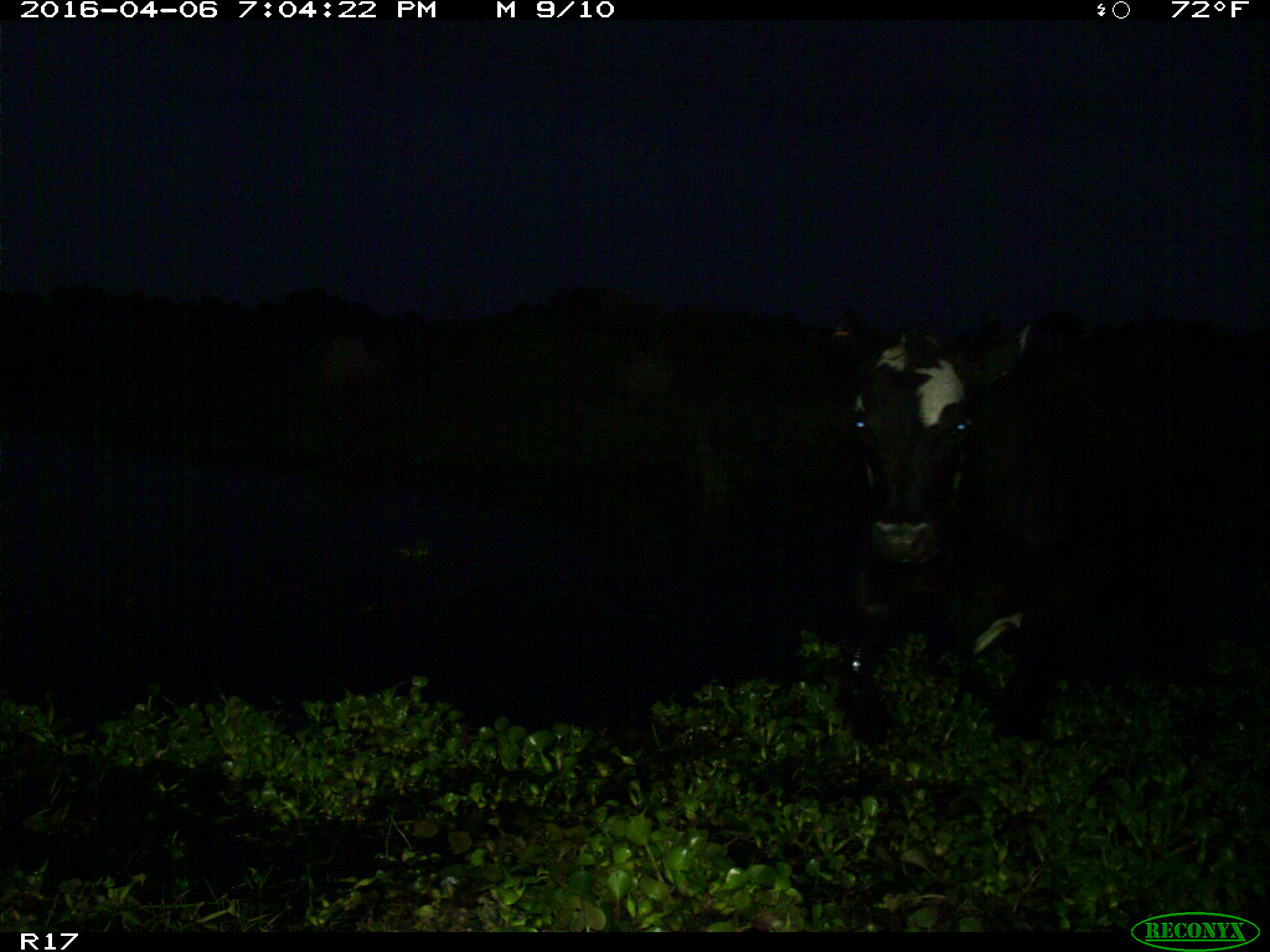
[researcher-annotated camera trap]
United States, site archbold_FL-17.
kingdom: Animalia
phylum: Chordata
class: Mammalia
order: Artiodactyla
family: Bovidae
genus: Bos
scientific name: Bos taurus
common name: domestic cow